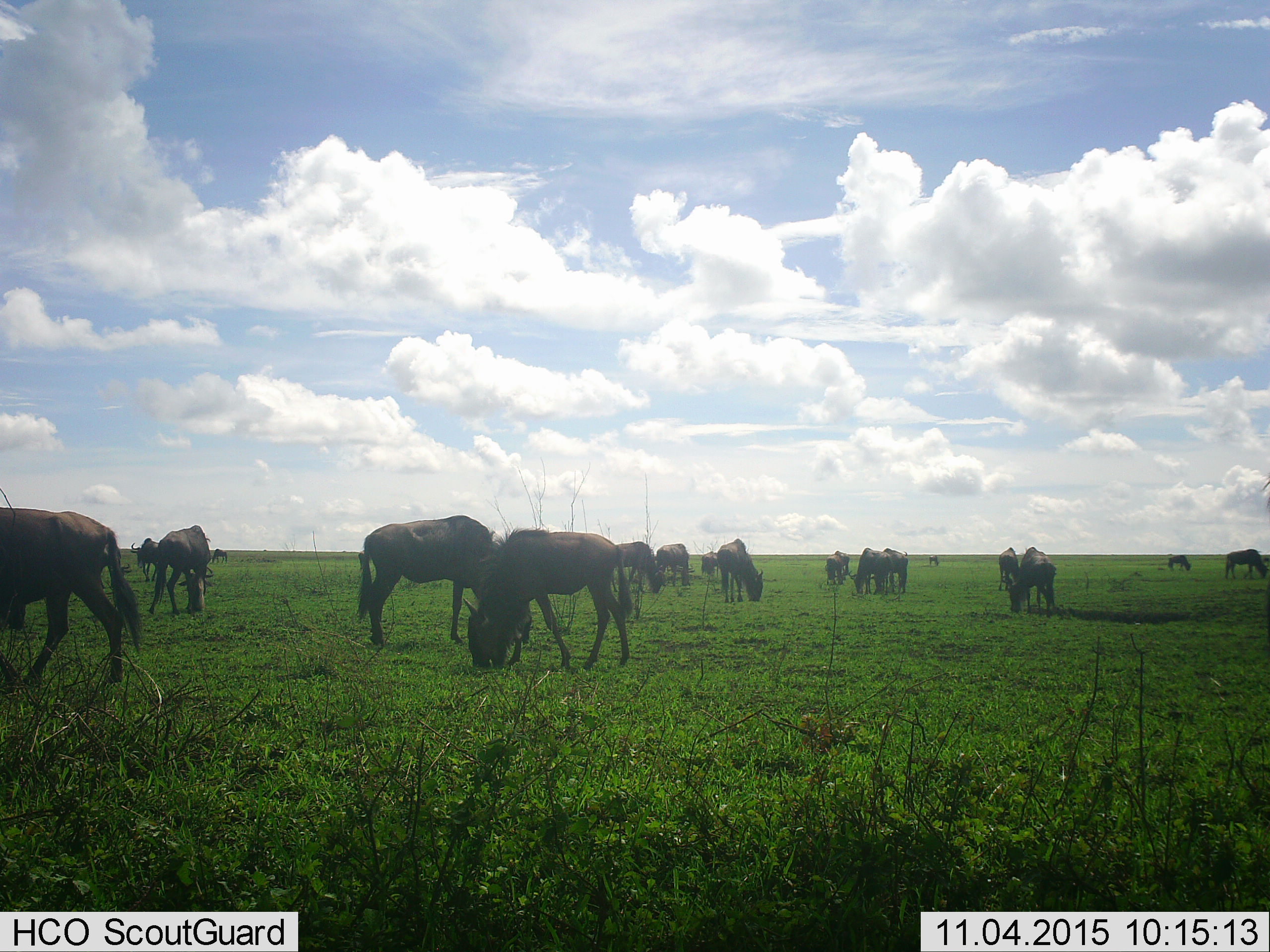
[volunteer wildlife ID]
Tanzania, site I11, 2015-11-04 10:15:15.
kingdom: Animalia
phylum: Chordata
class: Mammalia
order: Artiodactyla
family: Bovidae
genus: Connochaetes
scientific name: Connochaetes taurinus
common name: blue wildebeest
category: wildebeest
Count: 11-50.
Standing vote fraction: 40%.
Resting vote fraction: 0%.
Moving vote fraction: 10%.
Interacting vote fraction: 10%.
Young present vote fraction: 0%.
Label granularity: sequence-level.